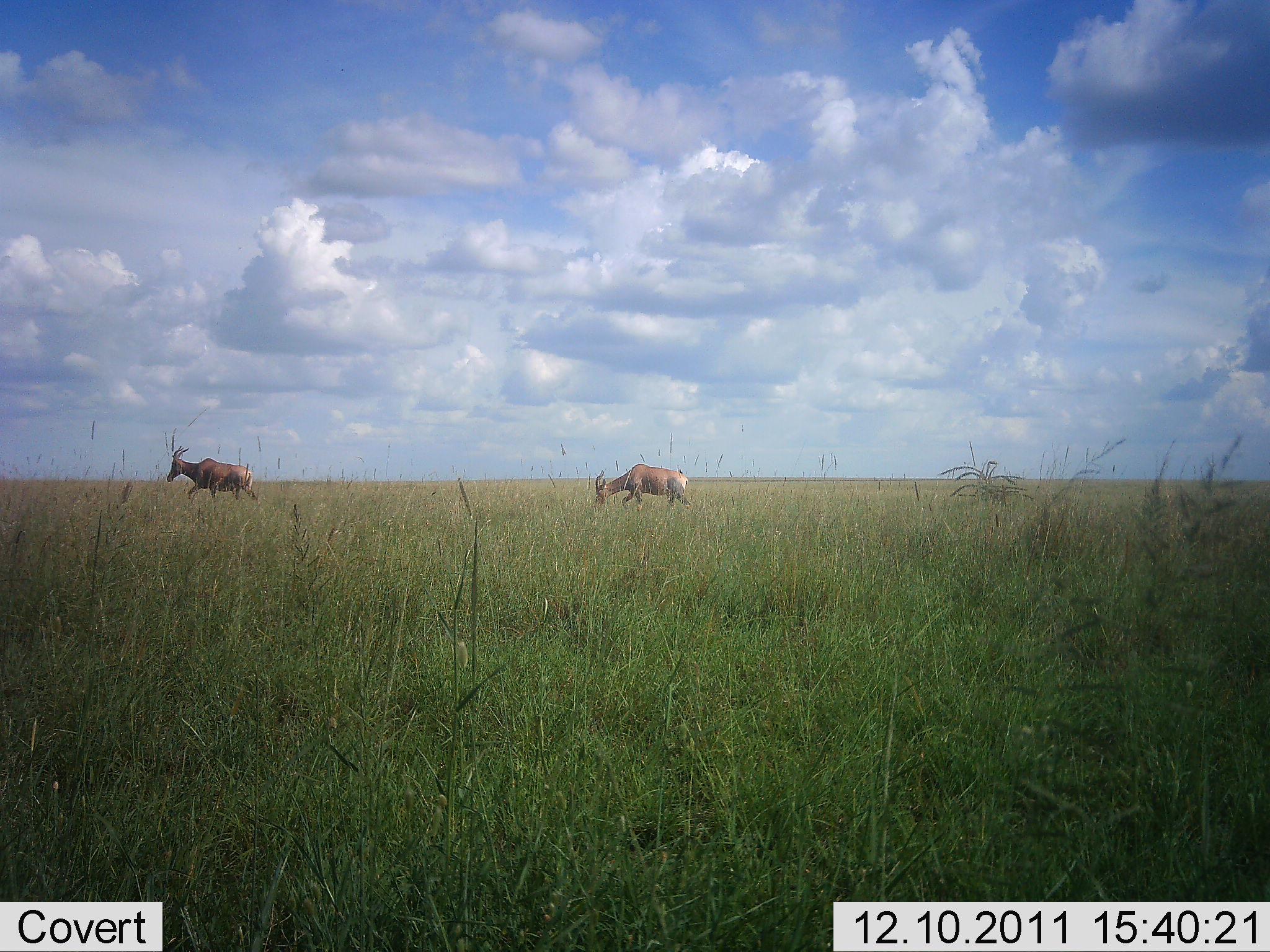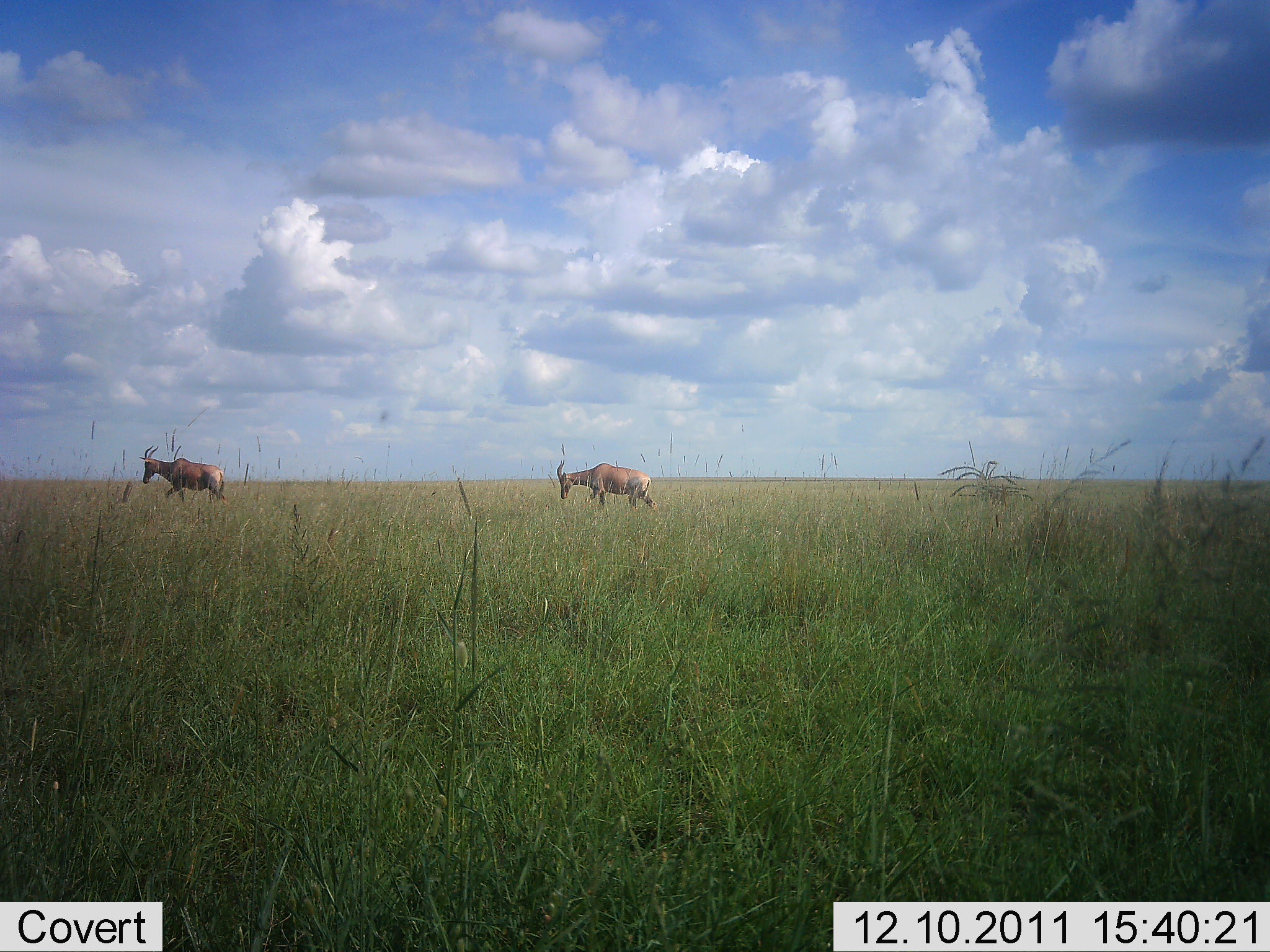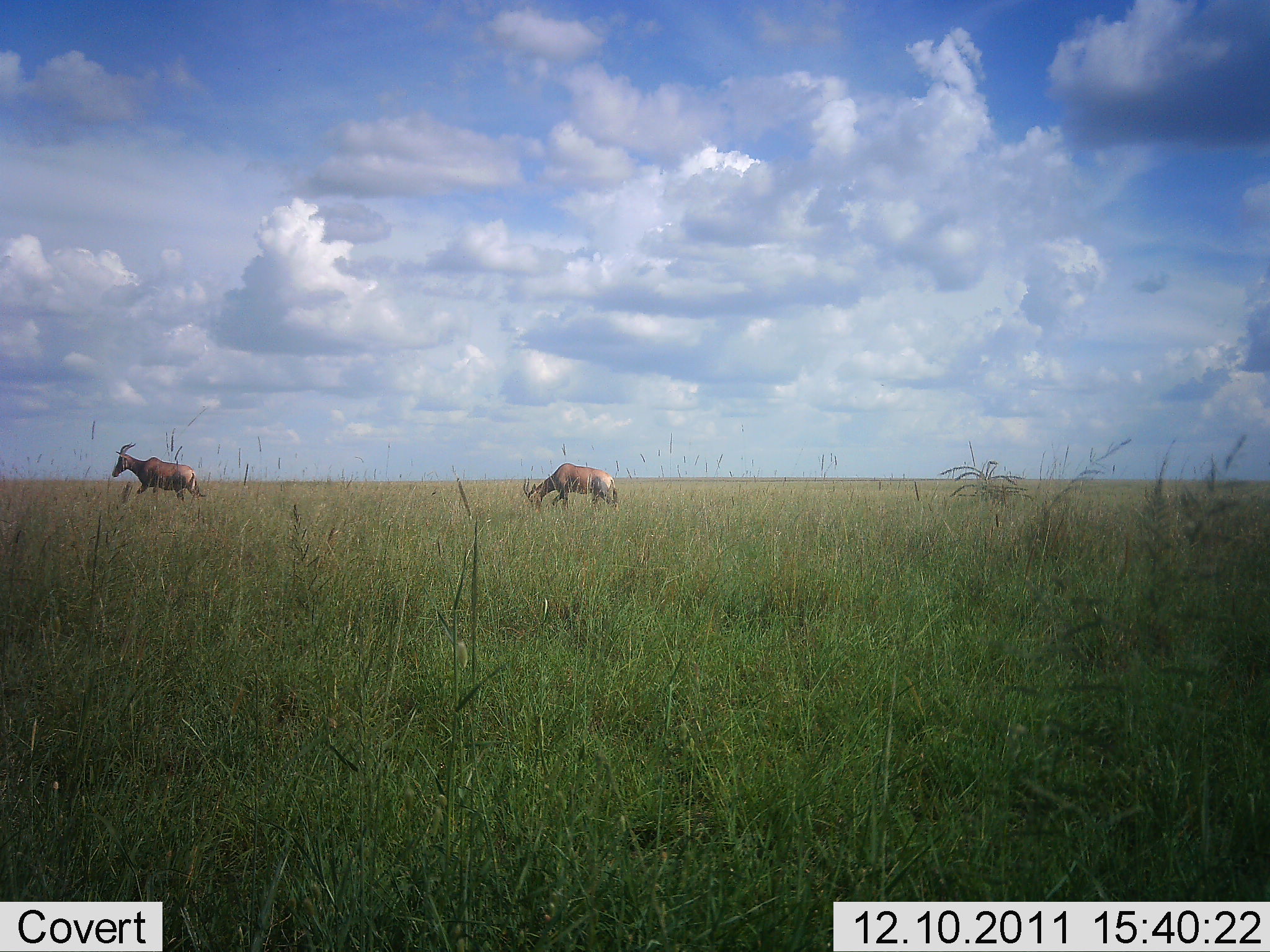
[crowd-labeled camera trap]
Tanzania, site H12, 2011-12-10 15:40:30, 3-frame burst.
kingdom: Animalia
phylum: Chordata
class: Mammalia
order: Artiodactyla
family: Bovidae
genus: Alcelaphus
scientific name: Alcelaphus buselaphus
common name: hartebeest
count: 2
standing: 0%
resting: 0%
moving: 100%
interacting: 0%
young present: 0%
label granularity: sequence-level